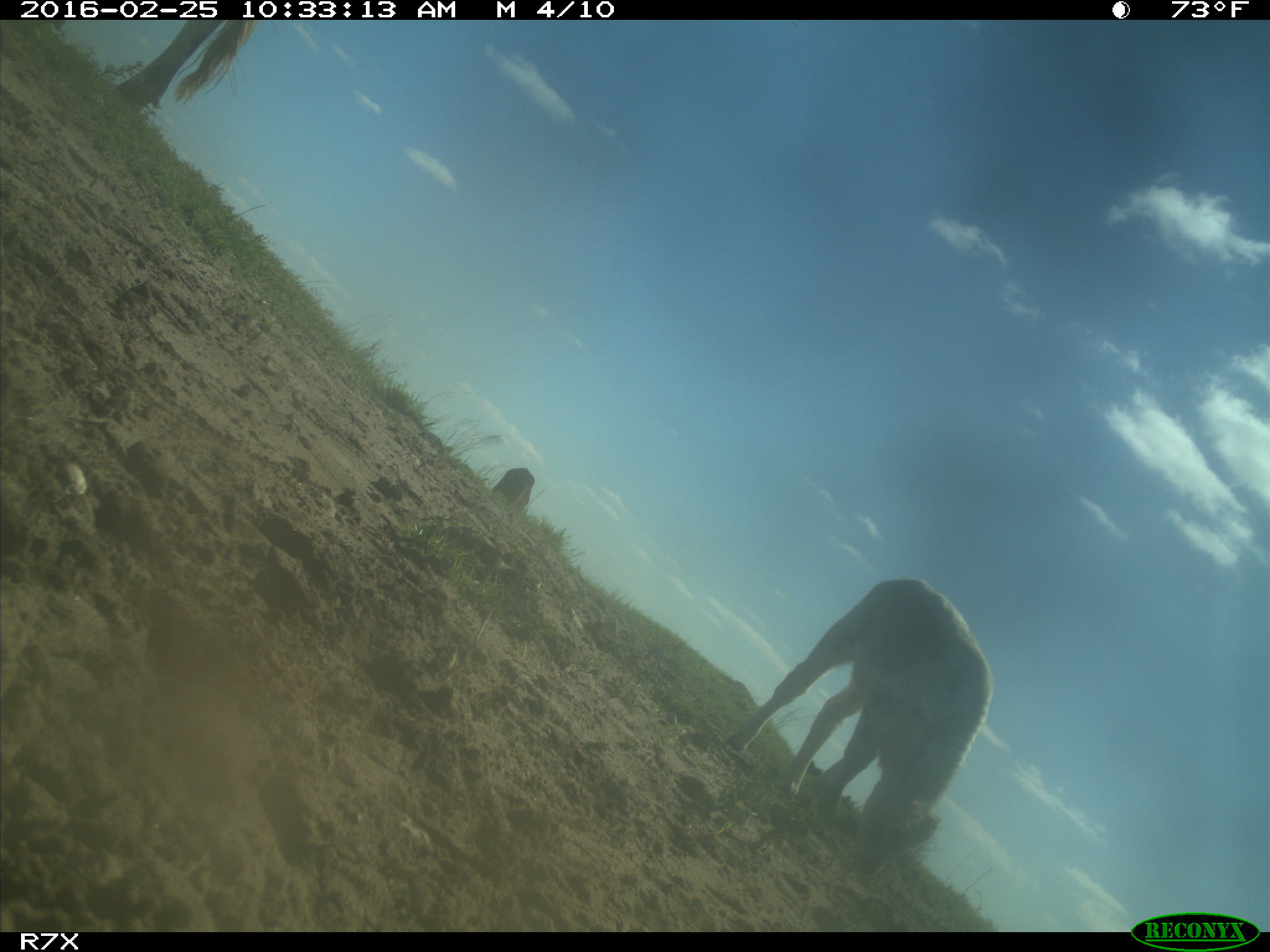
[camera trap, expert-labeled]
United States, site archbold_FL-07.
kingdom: Animalia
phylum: Chordata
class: Mammalia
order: Artiodactyla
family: Bovidae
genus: Bos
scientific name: Bos taurus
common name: domestic cow